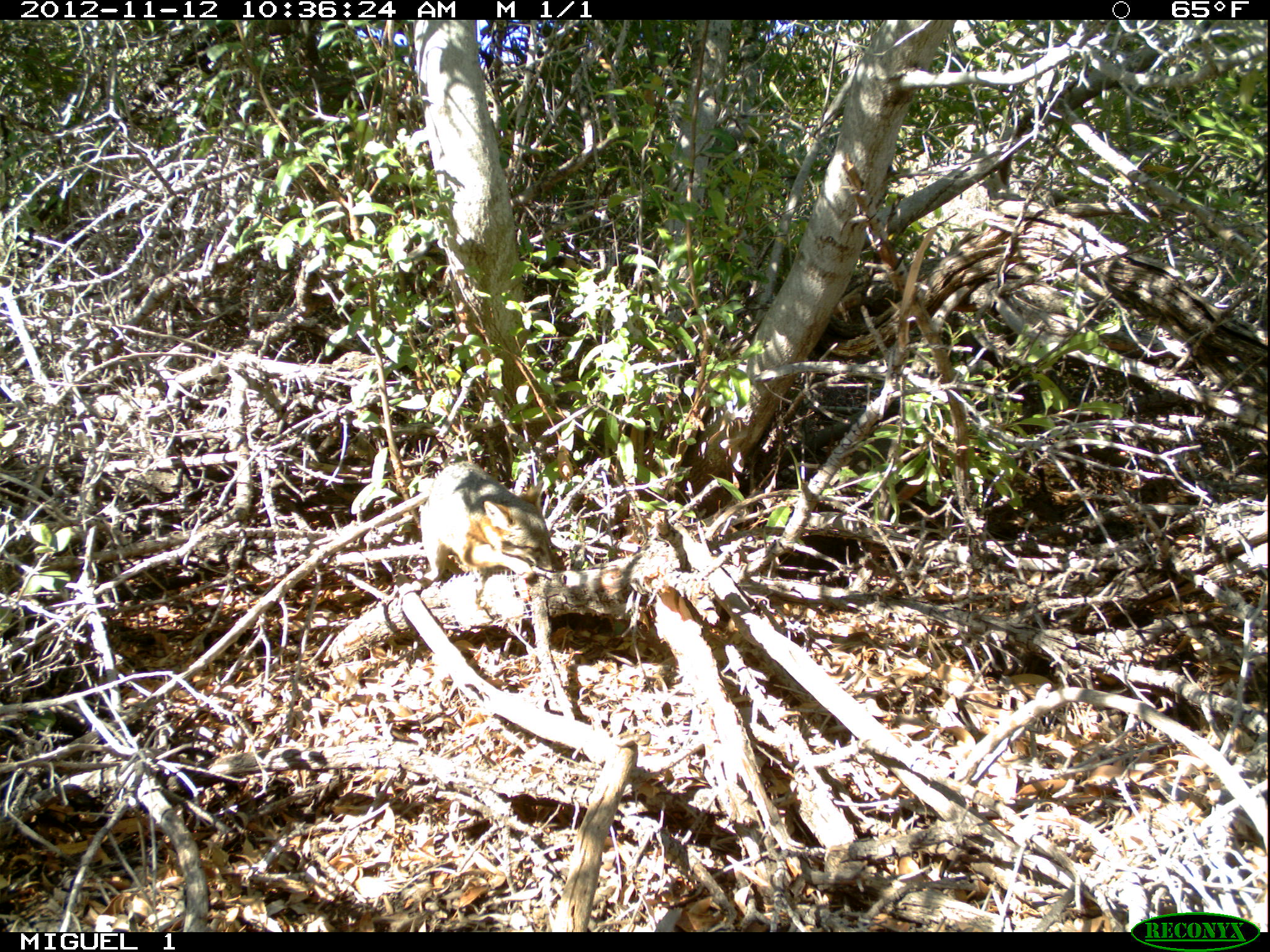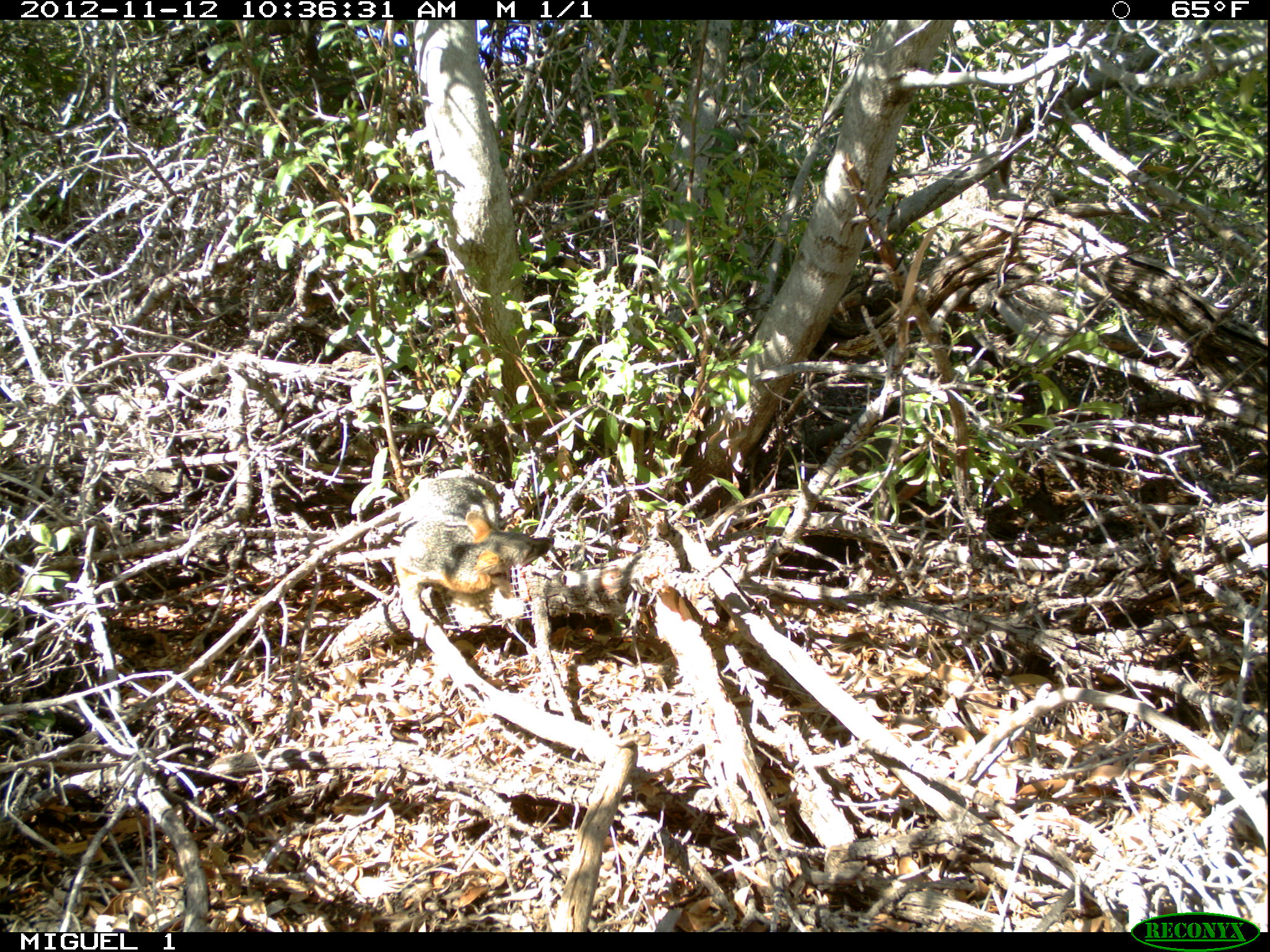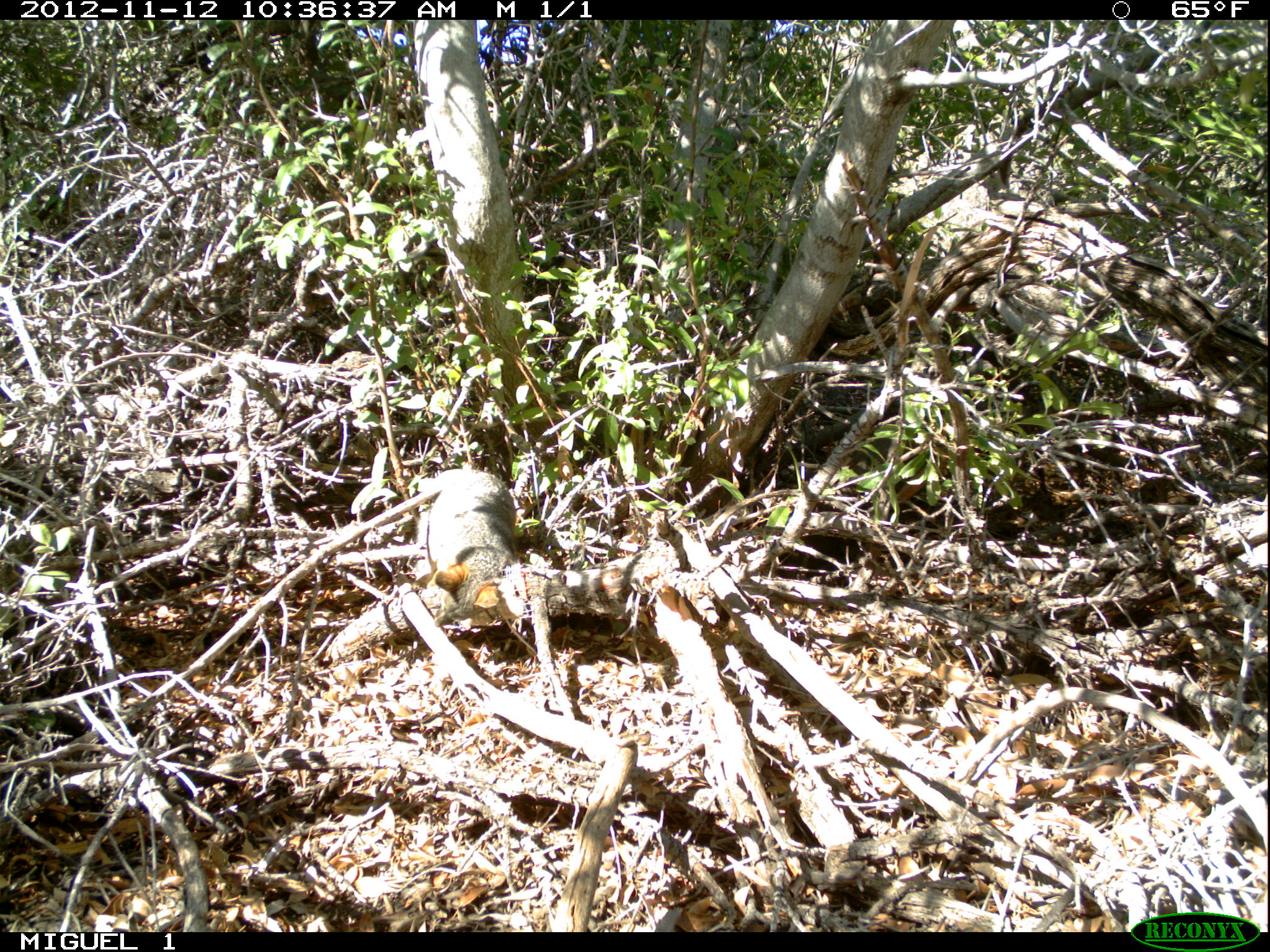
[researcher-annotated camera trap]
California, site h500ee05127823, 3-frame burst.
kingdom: Animalia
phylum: Chordata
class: Mammalia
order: Carnivora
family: Canidae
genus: Urocyon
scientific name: Urocyon littoralis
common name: island fox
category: fox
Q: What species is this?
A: Fox (island fox) (Urocyon littoralis).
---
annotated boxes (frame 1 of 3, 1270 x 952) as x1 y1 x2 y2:
fox: 418 461 553 588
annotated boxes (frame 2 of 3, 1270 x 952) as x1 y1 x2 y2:
fox: 393 467 554 638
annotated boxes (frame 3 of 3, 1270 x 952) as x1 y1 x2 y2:
fox: 411 469 515 627